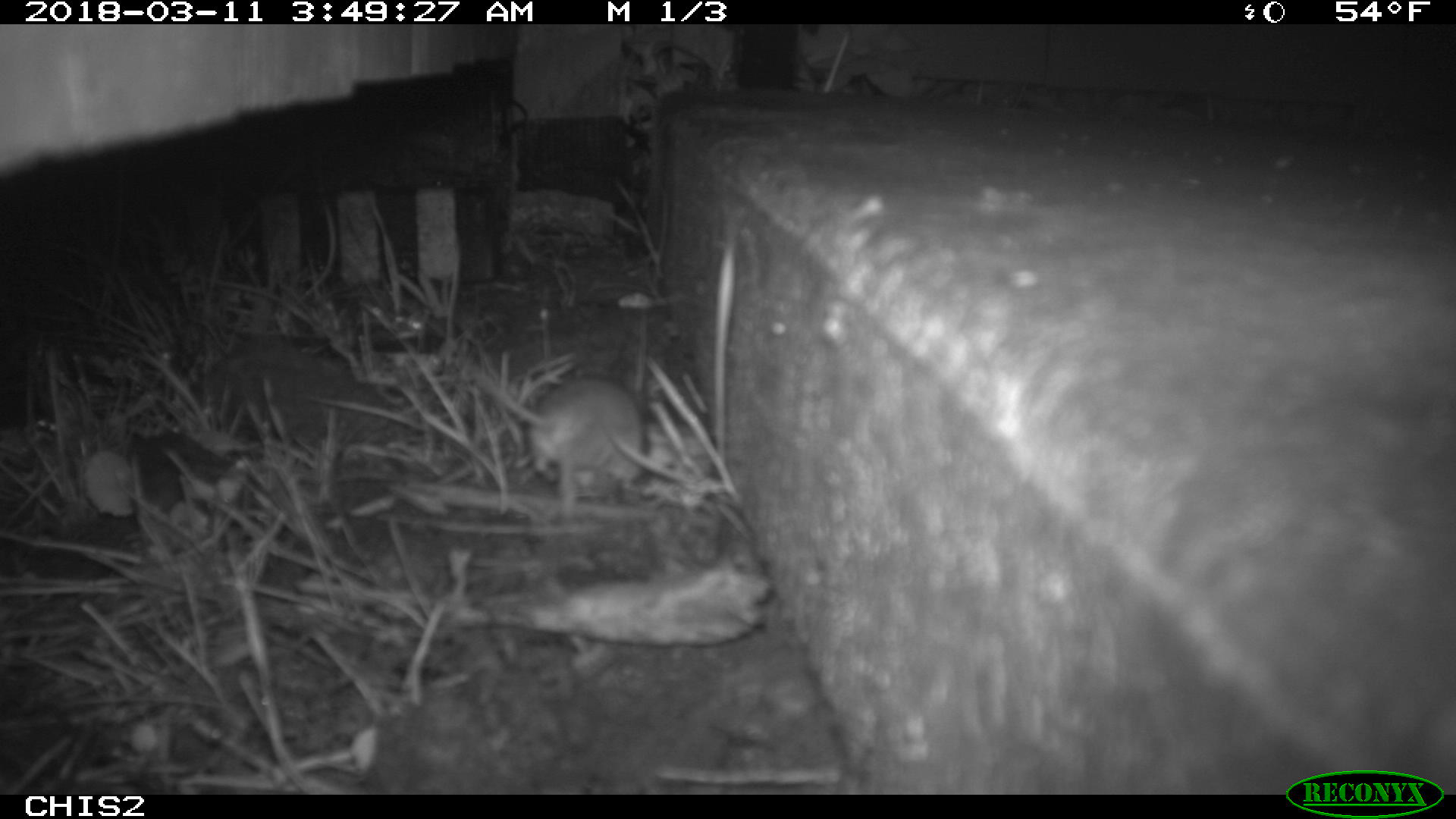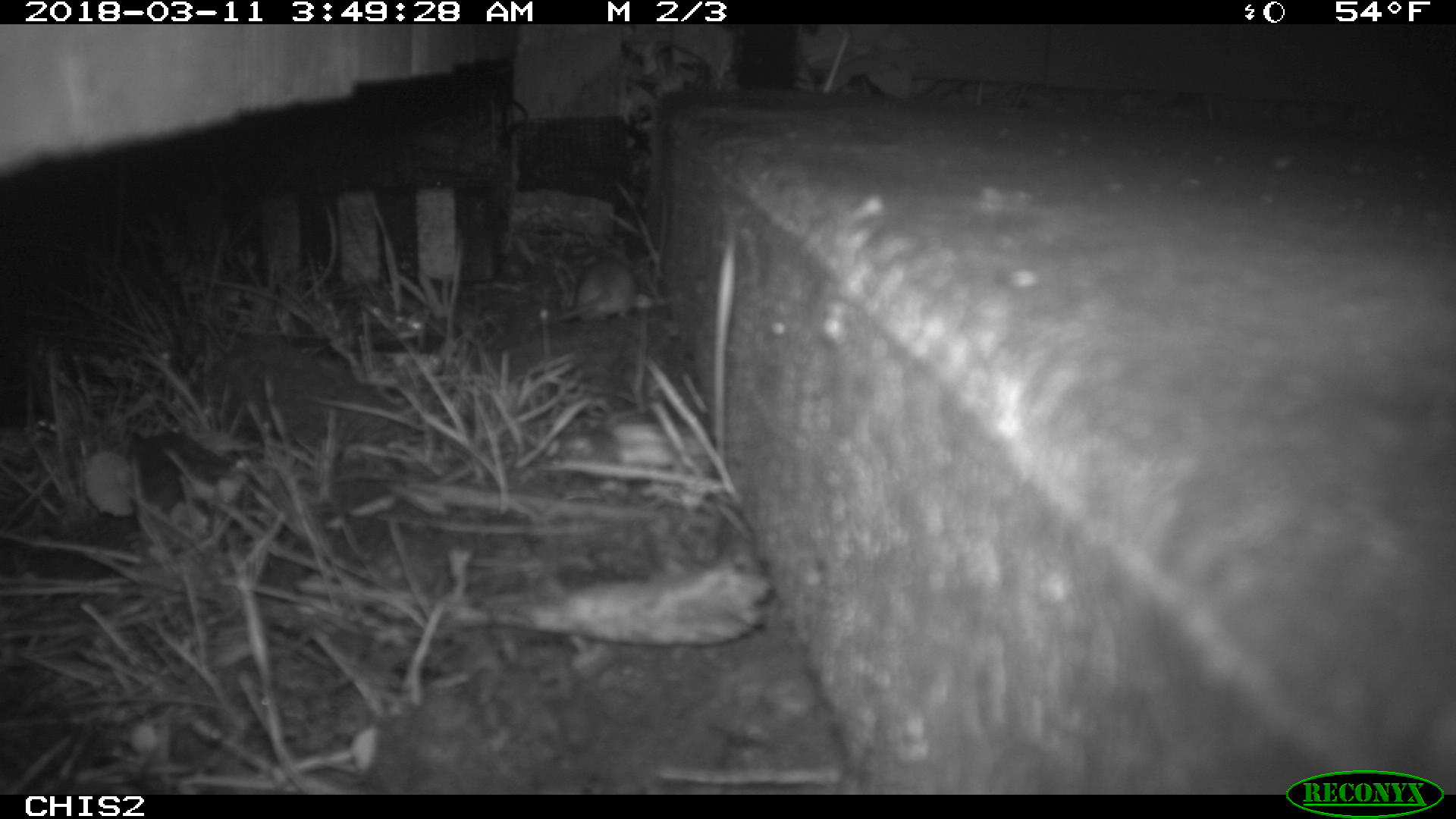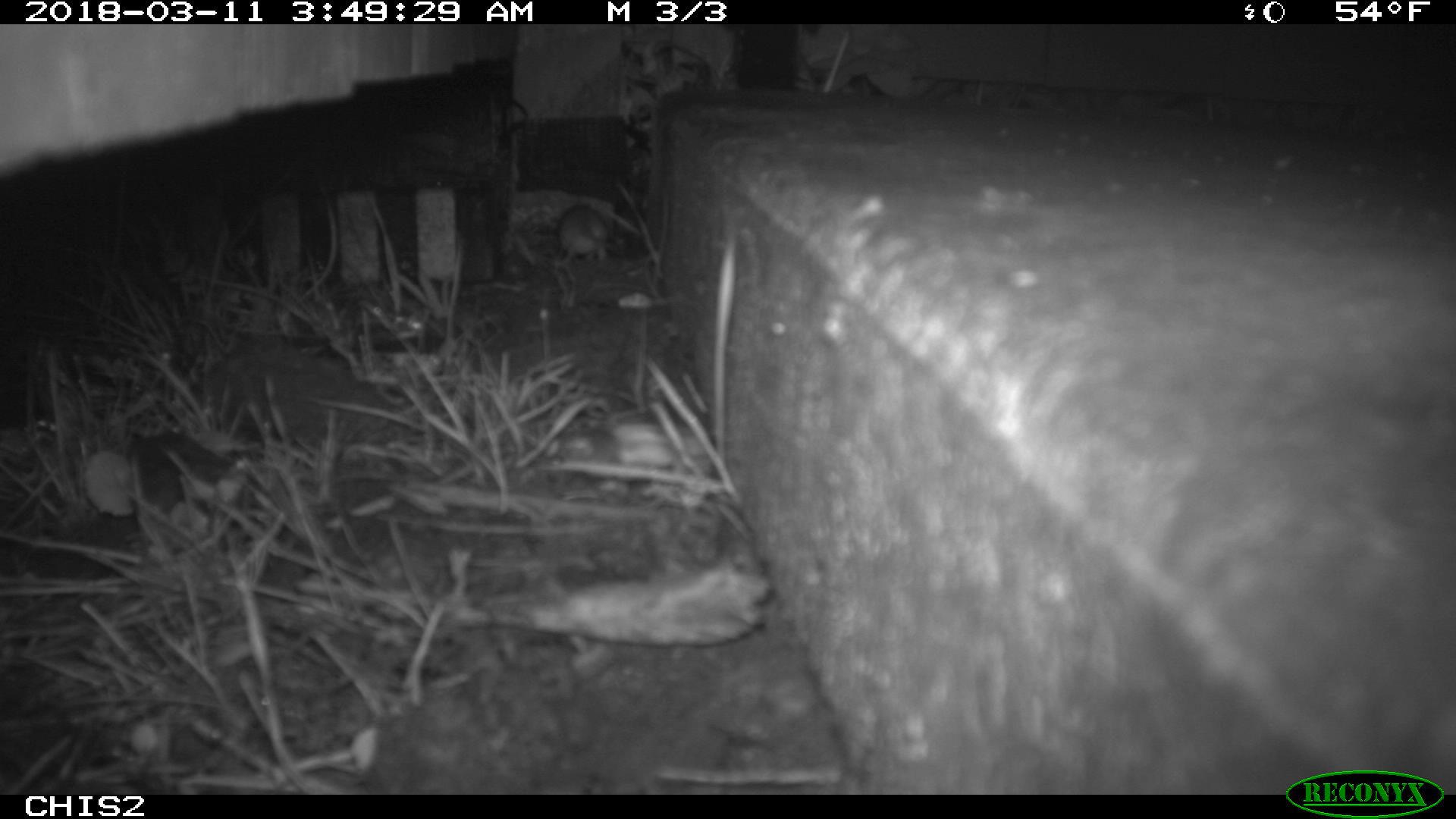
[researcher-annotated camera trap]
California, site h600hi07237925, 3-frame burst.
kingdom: Animalia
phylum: Chordata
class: Mammalia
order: Rodentia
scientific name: Rodentia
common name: rodent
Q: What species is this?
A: Rodent (Rodentia).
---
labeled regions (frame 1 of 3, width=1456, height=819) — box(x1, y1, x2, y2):
rodent: box(466, 366, 642, 516)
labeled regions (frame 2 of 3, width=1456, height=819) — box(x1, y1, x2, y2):
rodent: box(533, 253, 636, 329)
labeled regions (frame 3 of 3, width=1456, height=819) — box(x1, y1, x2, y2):
rodent: box(551, 206, 620, 268)